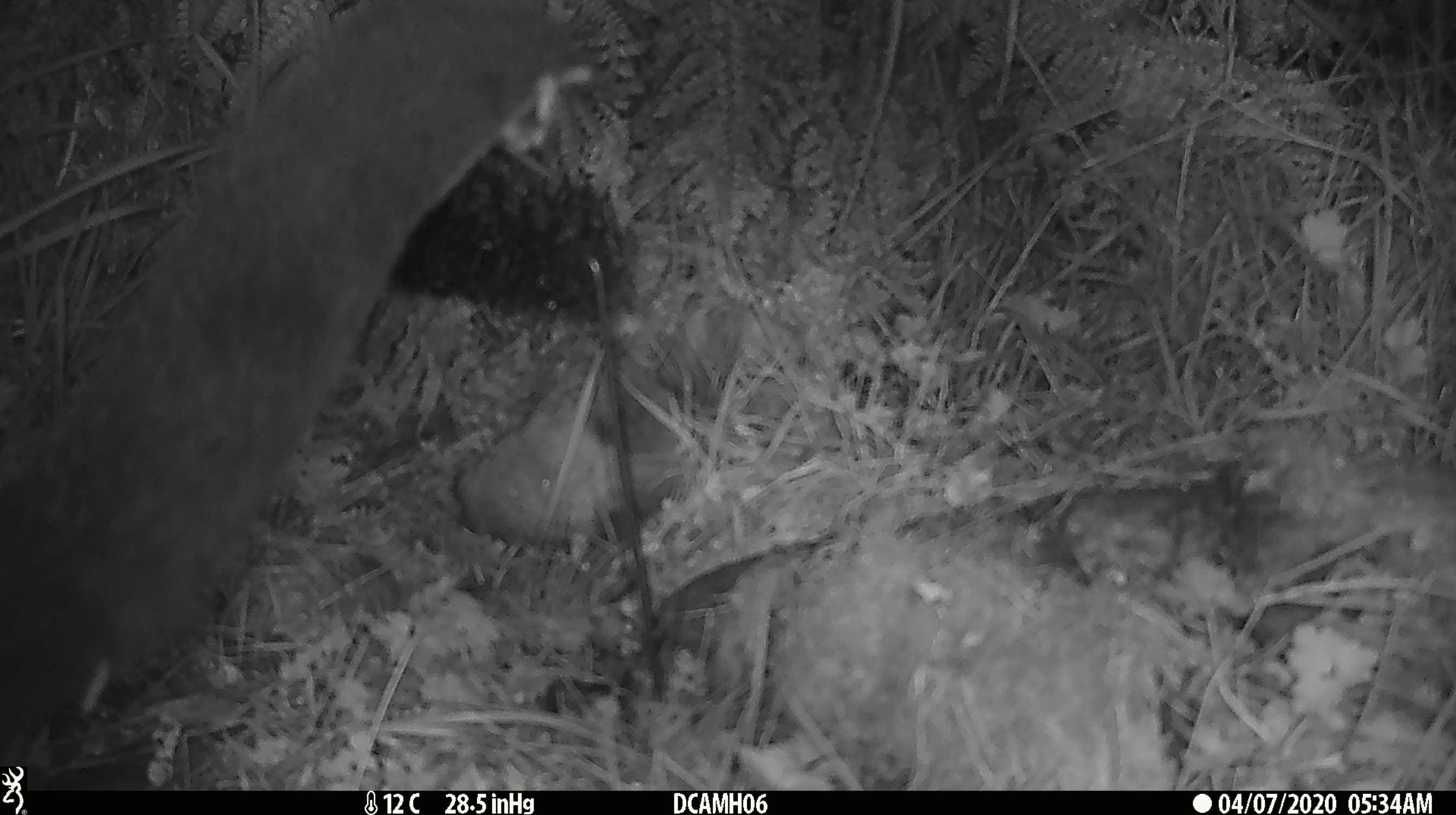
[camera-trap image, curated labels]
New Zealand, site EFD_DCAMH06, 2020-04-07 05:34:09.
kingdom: Animalia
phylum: Chordata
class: Mammalia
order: Diprotodontia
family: Phalangeridae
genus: Trichosurus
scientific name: Trichosurus vulpecula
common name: common brushtail possum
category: possum